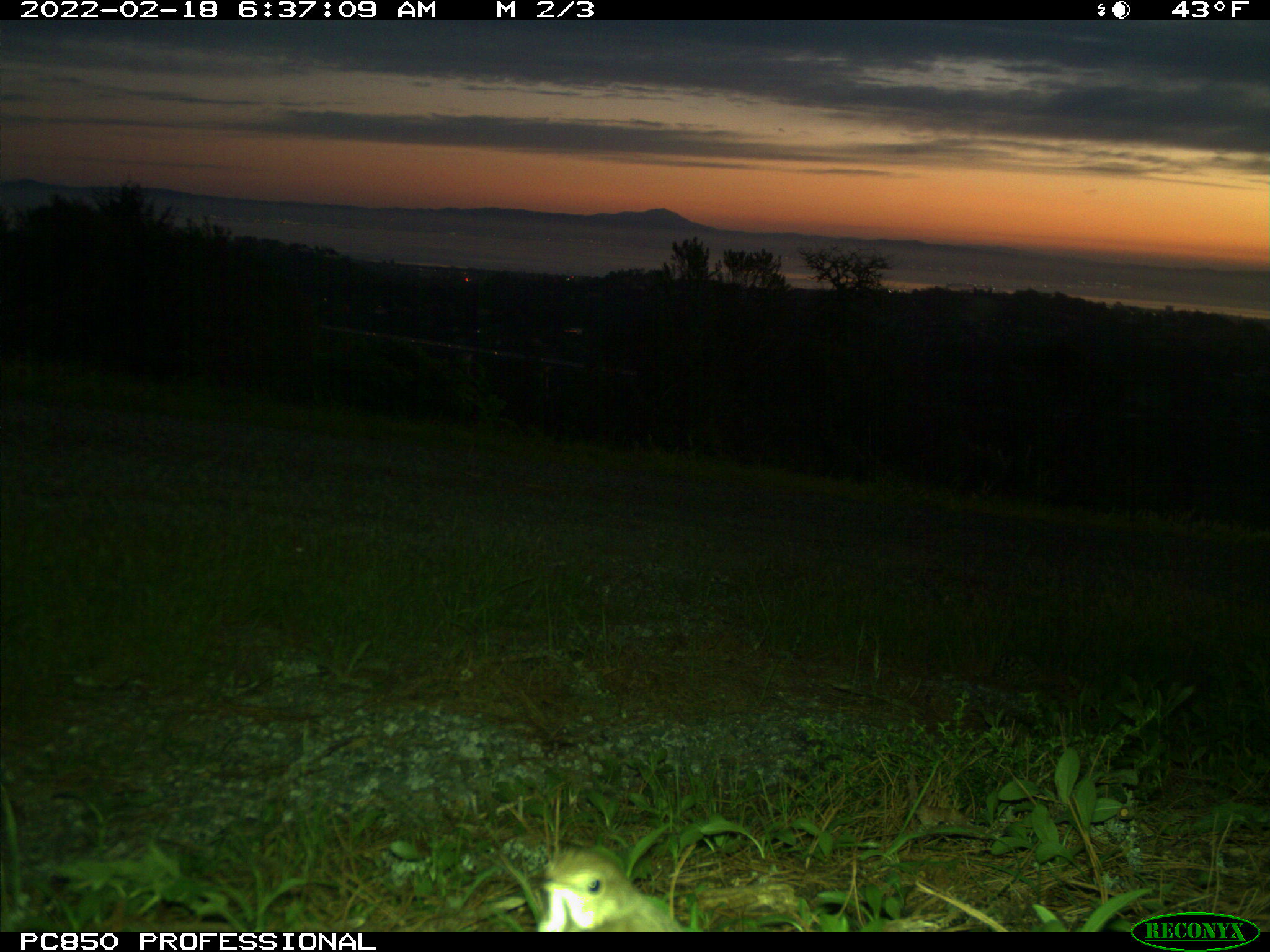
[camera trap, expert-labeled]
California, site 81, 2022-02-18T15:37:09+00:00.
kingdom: Animalia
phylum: Chordata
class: Aves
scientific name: Aves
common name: bird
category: unknown bird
Unknown bird (bird) (Aves).